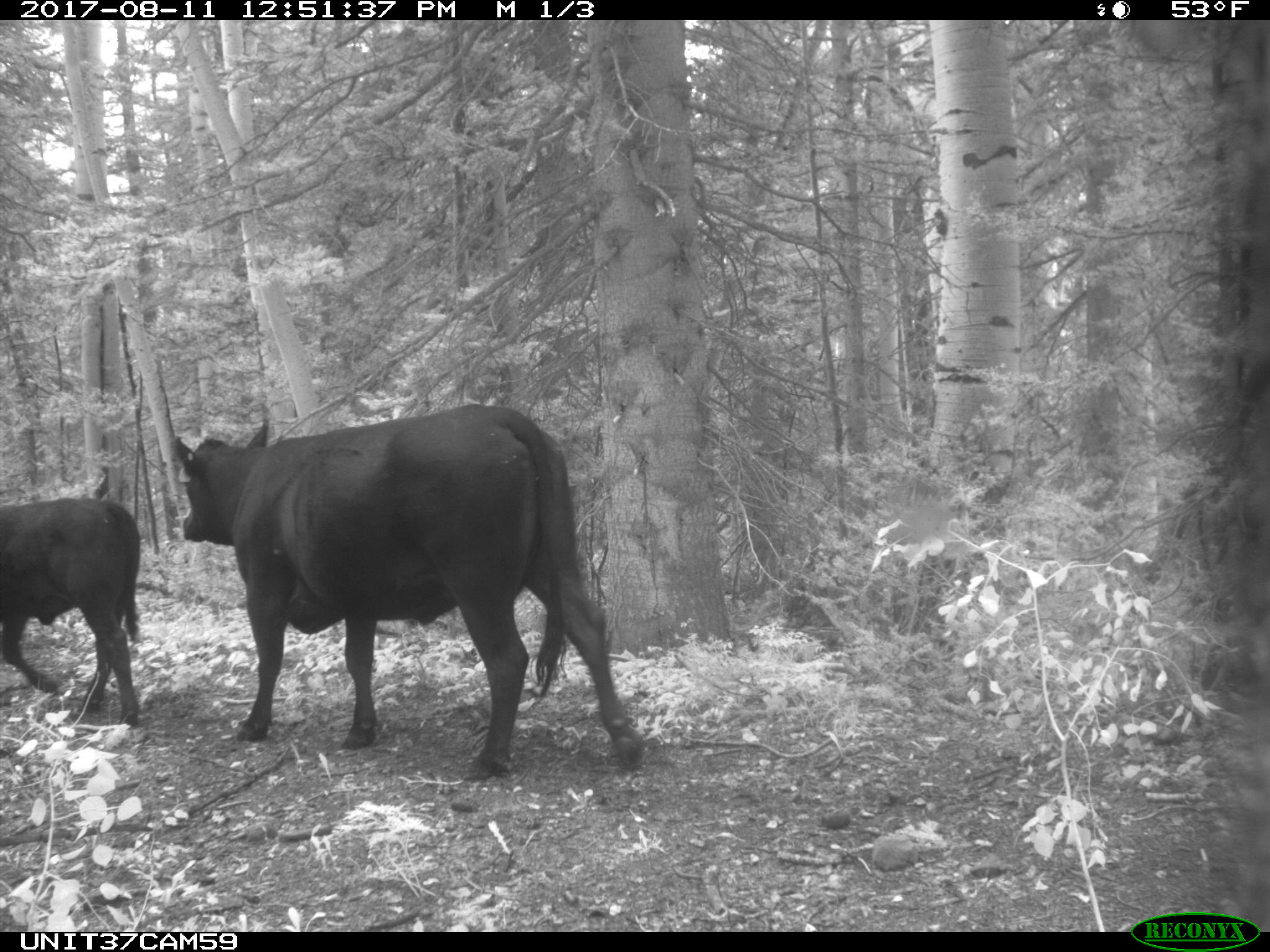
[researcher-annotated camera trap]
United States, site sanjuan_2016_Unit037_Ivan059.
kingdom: Animalia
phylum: Chordata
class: Mammalia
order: Artiodactyla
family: Bovidae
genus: Bos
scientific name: Bos taurus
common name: domestic cow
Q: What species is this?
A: Bos taurus (domestic cow).